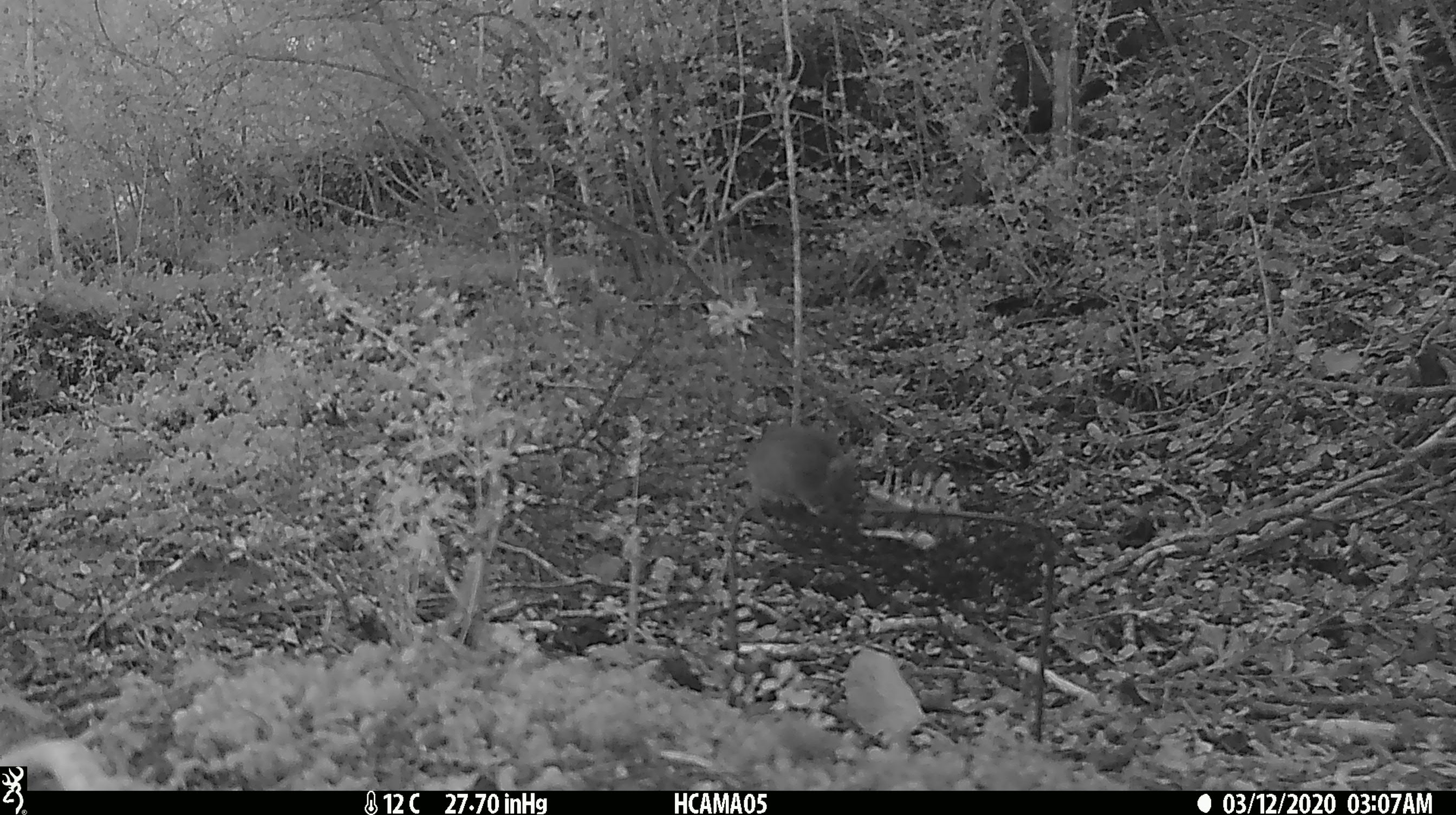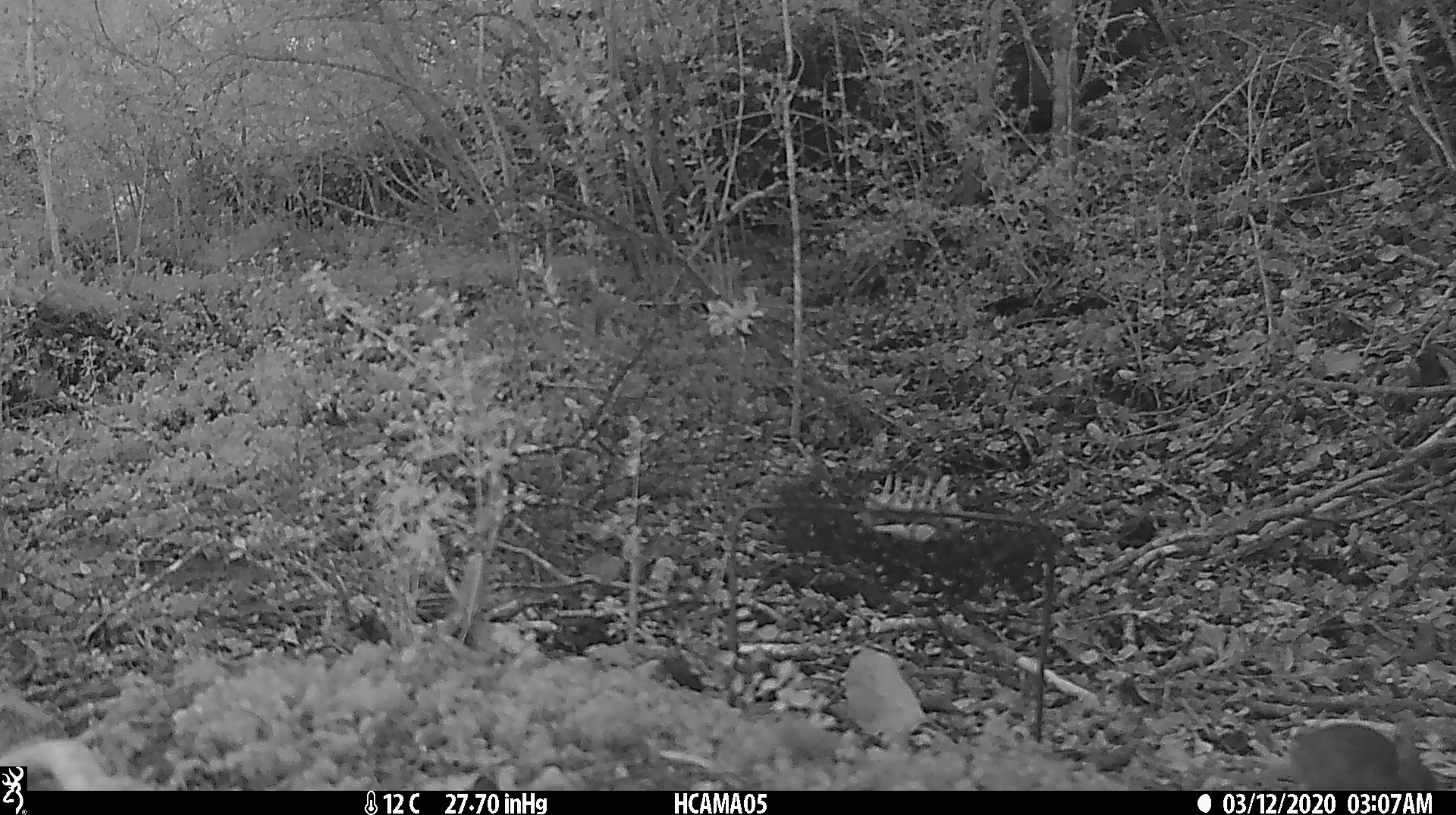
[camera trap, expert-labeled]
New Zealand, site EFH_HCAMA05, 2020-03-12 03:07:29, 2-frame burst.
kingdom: Animalia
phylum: Chordata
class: Mammalia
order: Rodentia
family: Muridae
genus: Mus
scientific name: Mus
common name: mouse